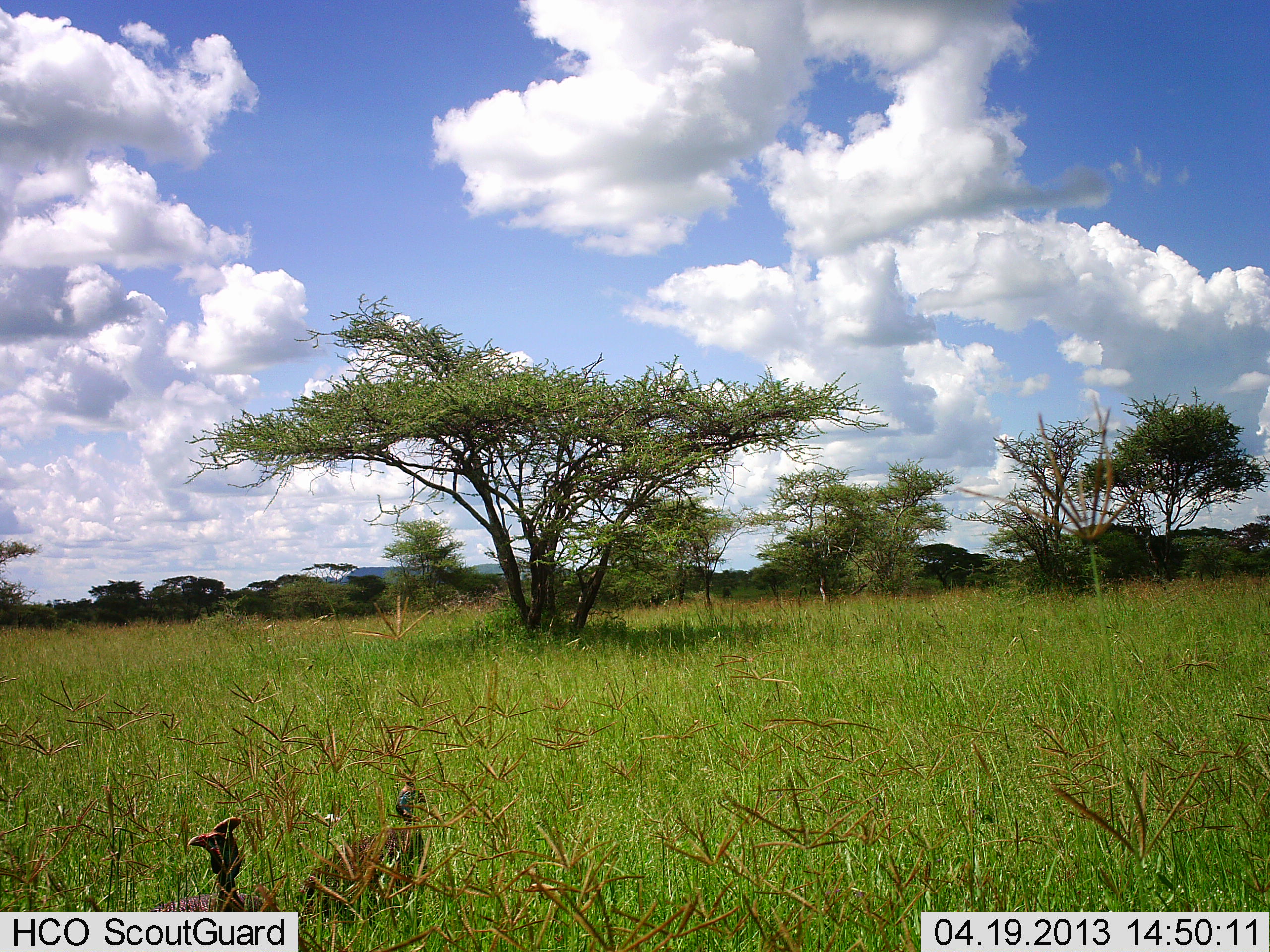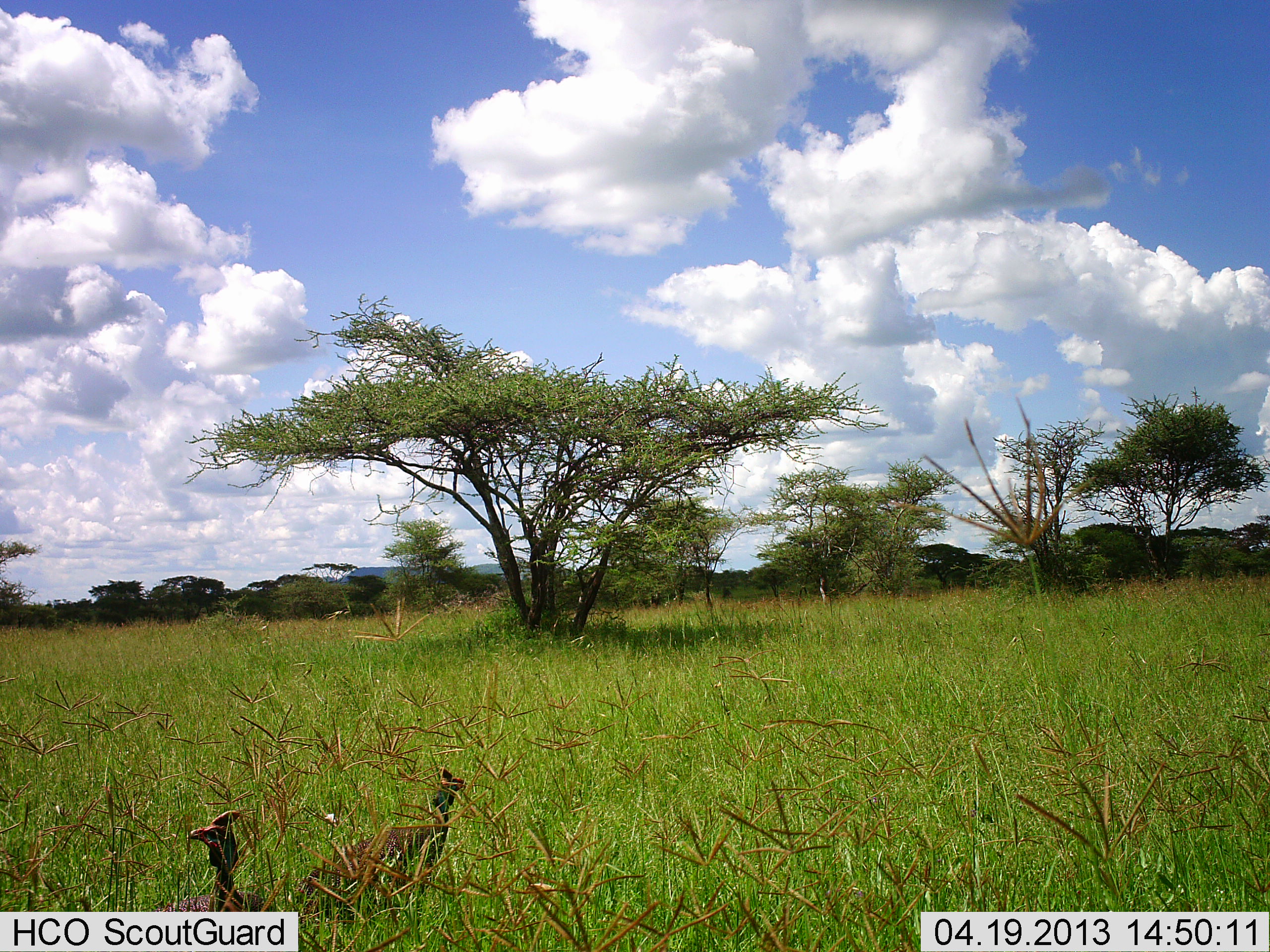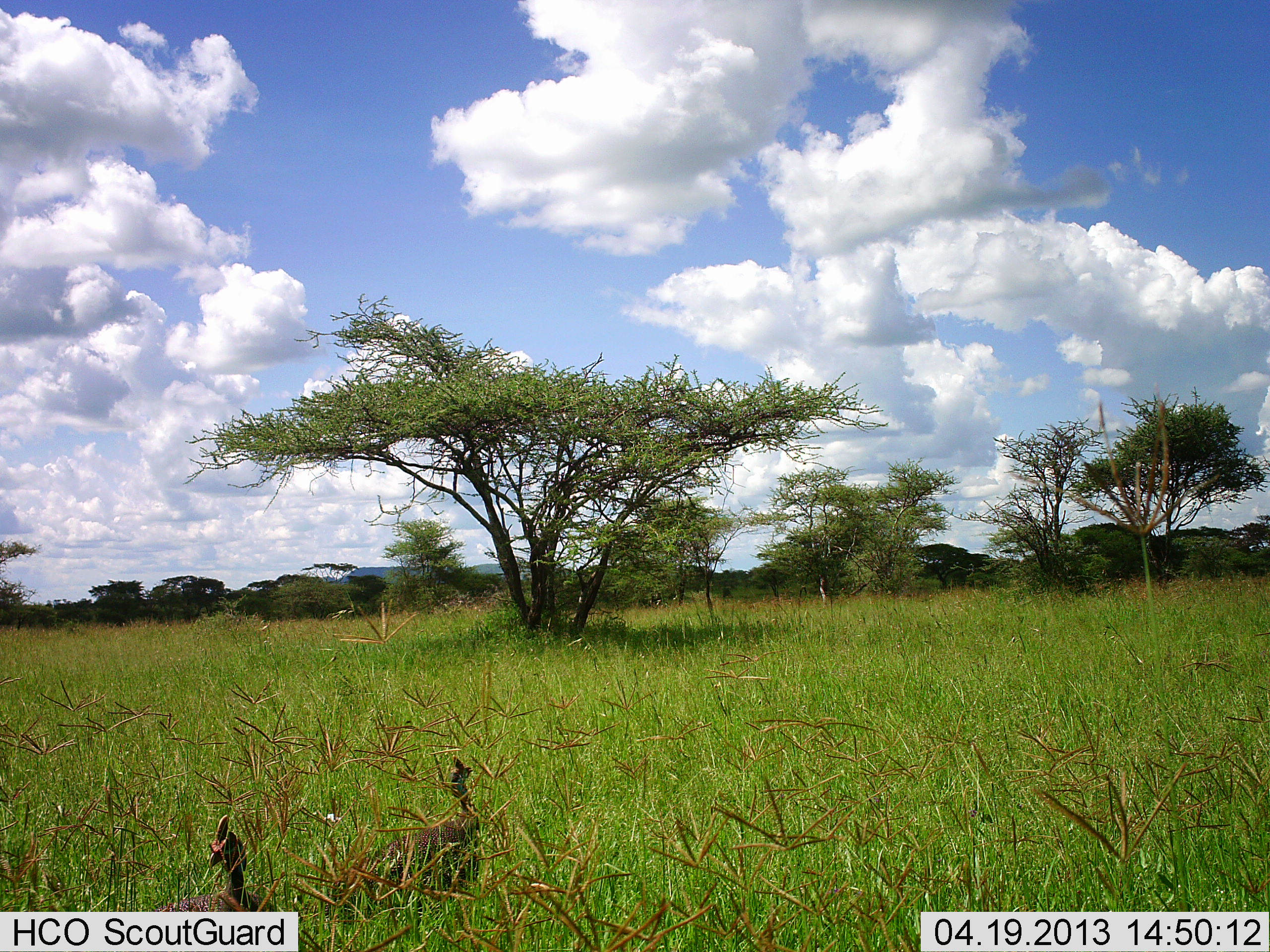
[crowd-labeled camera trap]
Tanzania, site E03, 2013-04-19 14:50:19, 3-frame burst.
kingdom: Animalia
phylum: Chordata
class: Aves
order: Galliformes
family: Numididae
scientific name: Numididae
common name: guinea fowl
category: guineafowl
Guineafowl (guinea fowl) (Numididae), count 2. Behavior (volunteer vote fractions): standing 77%, resting 0%, moving 38%, interacting 0%. Young present (vote fraction): 0%. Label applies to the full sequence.